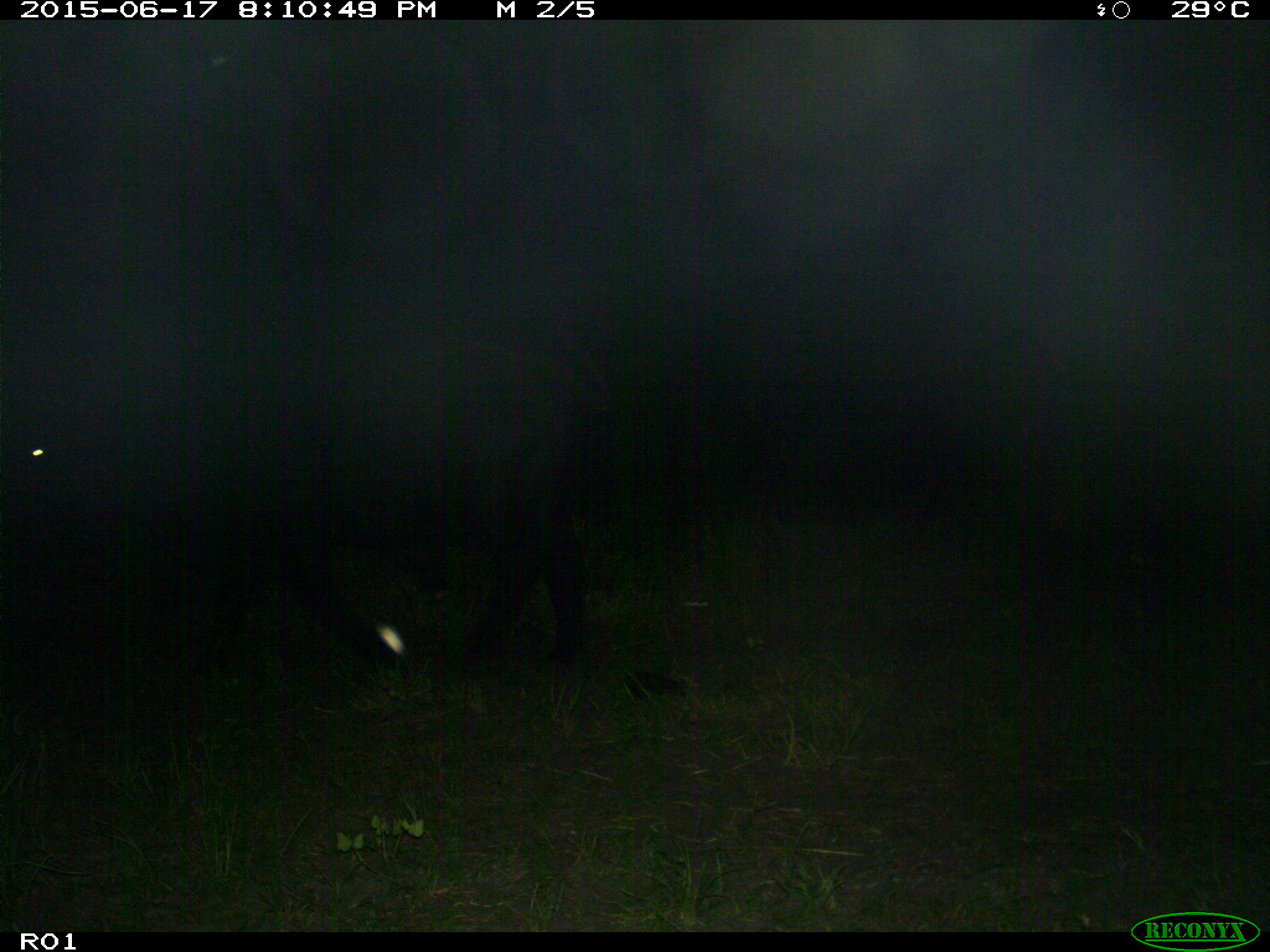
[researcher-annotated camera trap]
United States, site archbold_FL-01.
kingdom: Animalia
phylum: Chordata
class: Mammalia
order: Artiodactyla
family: Bovidae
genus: Bos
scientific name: Bos taurus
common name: domestic cow